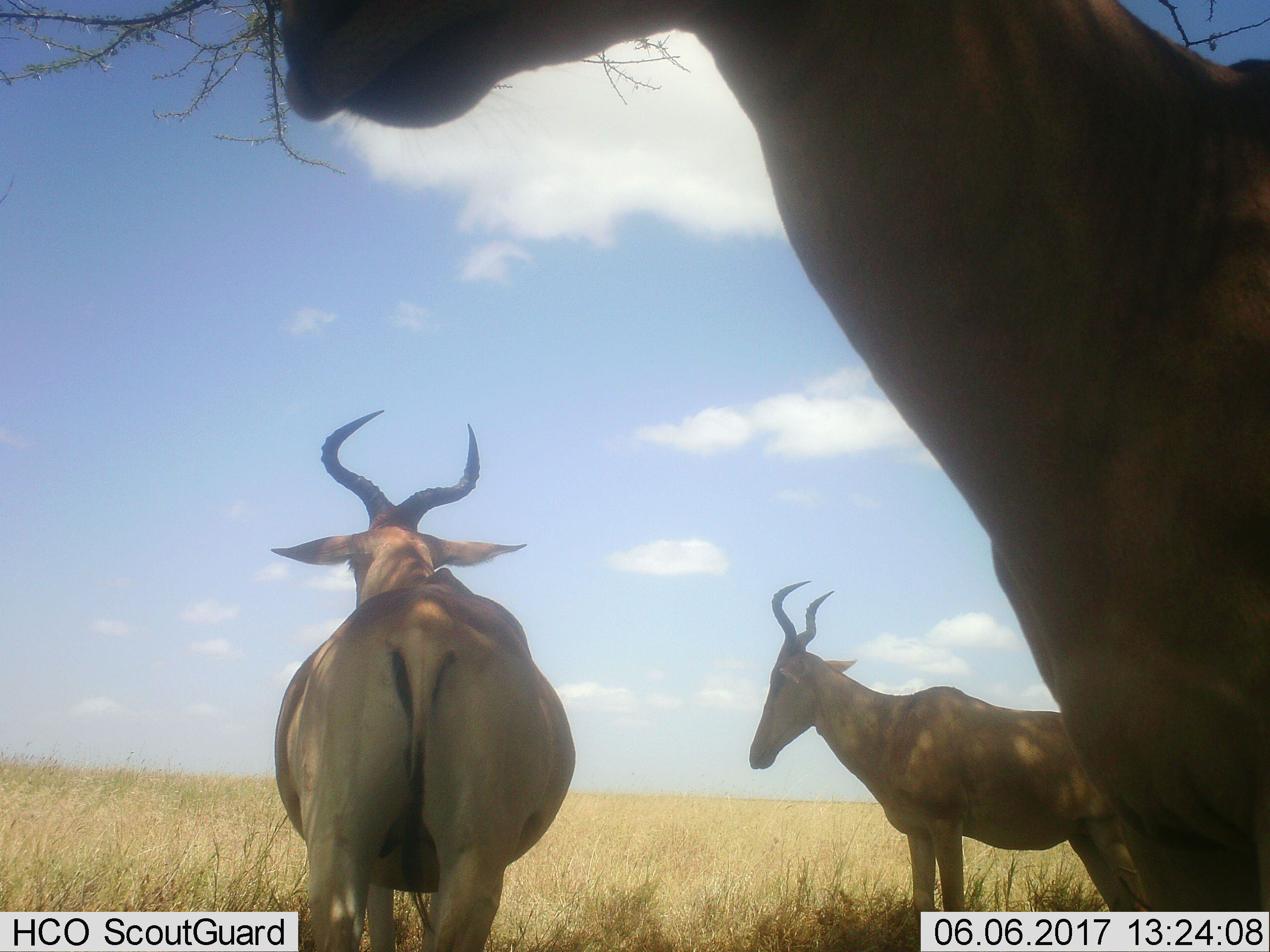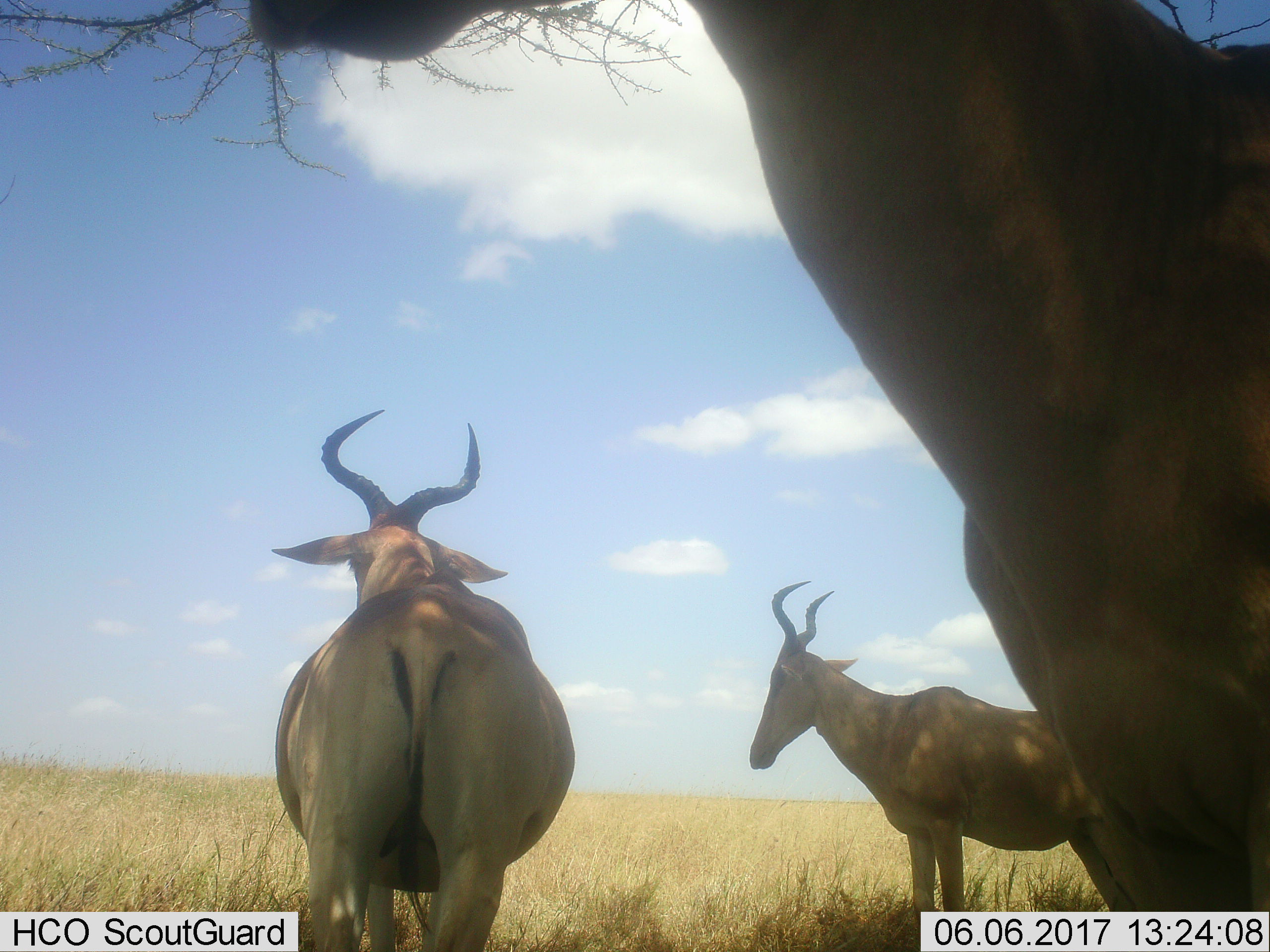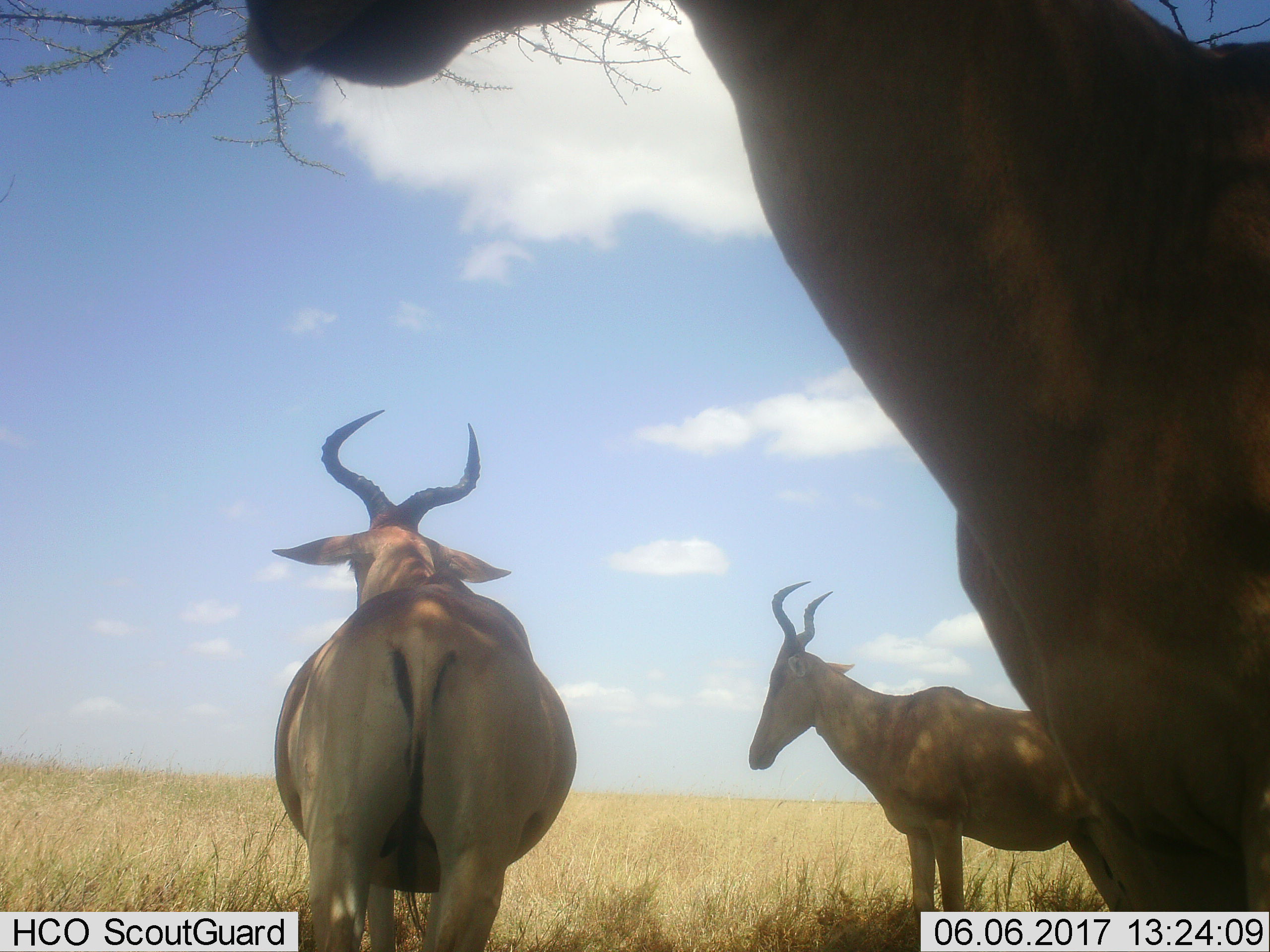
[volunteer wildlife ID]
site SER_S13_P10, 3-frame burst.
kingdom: Animalia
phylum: Chordata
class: Mammalia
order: Artiodactyla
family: Bovidae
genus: Alcelaphus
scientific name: Alcelaphus buselaphus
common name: hartebeest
Hartebeest (Alcelaphus buselaphus), count 3. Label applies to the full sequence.